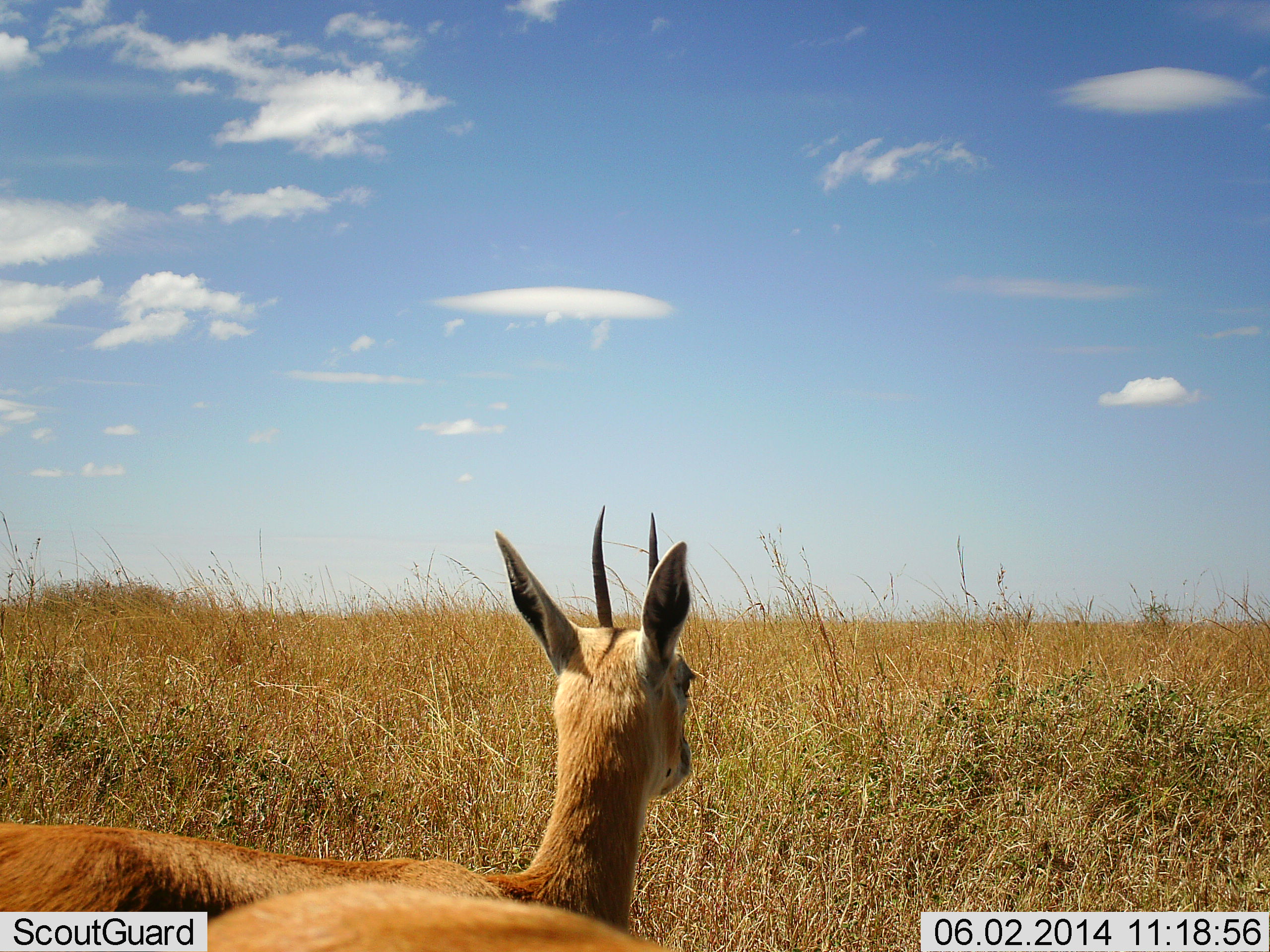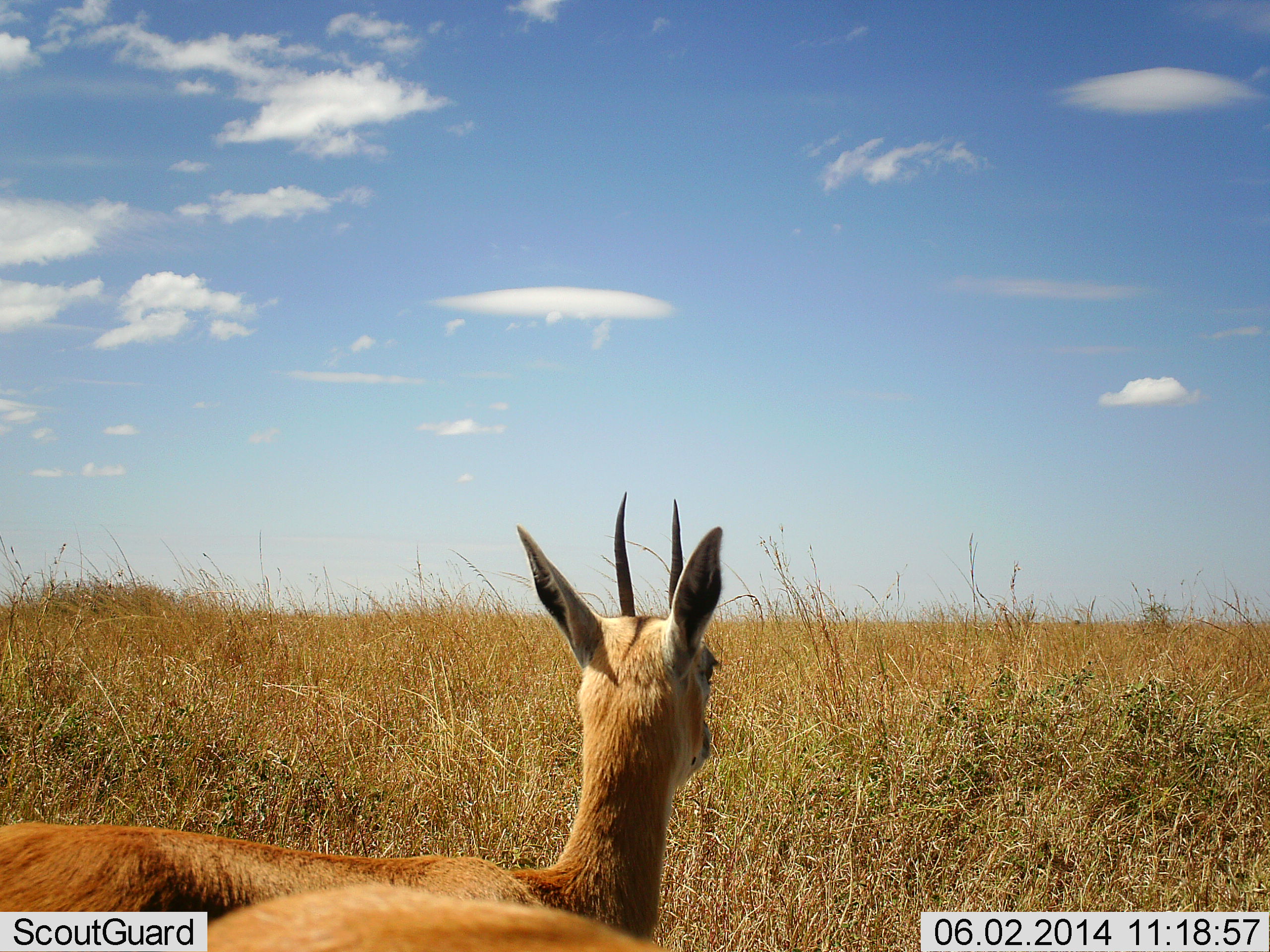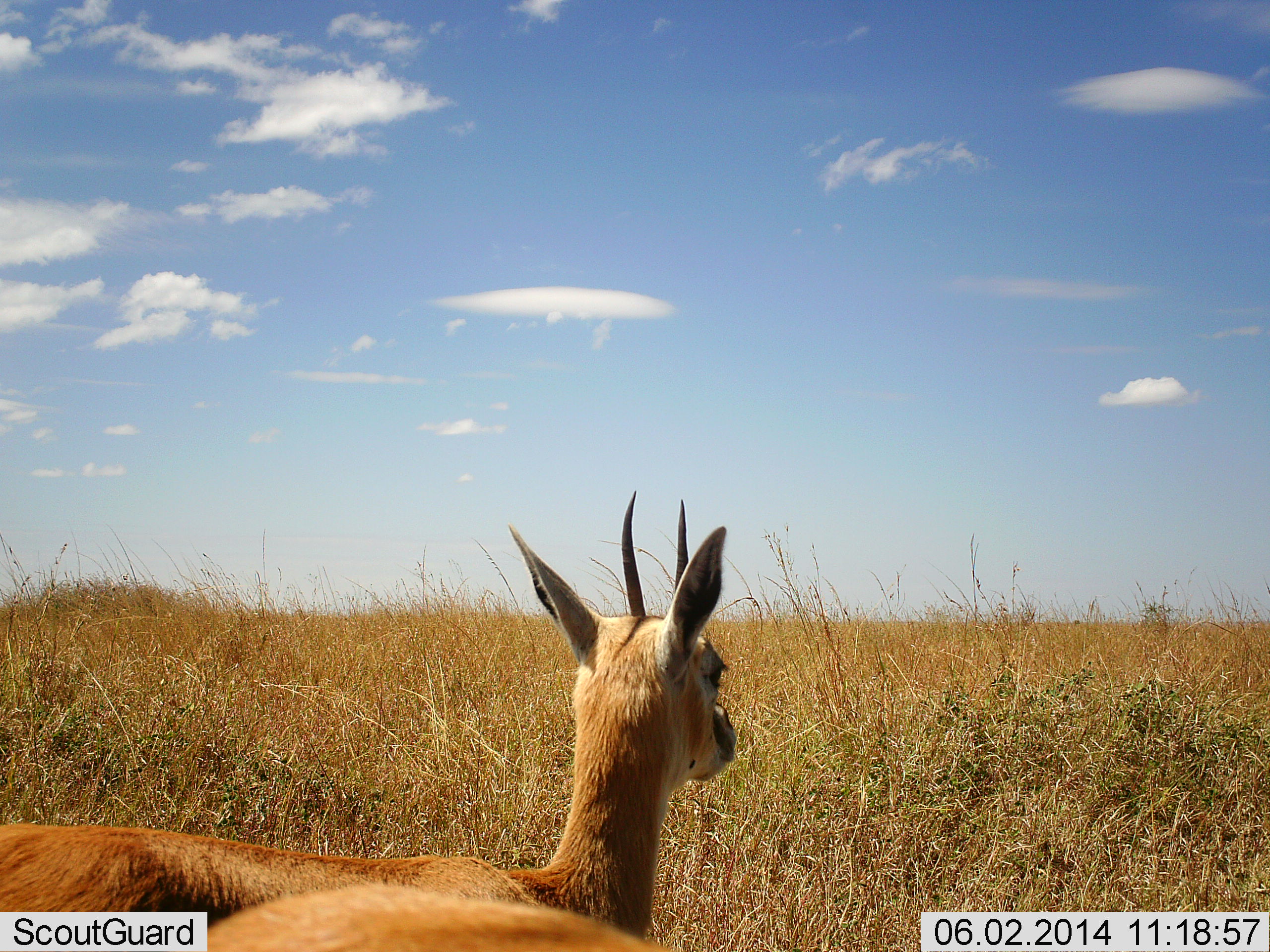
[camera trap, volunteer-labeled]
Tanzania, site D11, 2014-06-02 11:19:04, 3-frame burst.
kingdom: Animalia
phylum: Chordata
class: Mammalia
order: Artiodactyla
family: Bovidae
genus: Eudorcas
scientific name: Eudorcas thomsonii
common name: thomson's gazelle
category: gazellethomsons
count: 1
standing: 100%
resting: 0%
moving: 0%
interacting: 0%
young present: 0%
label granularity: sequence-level